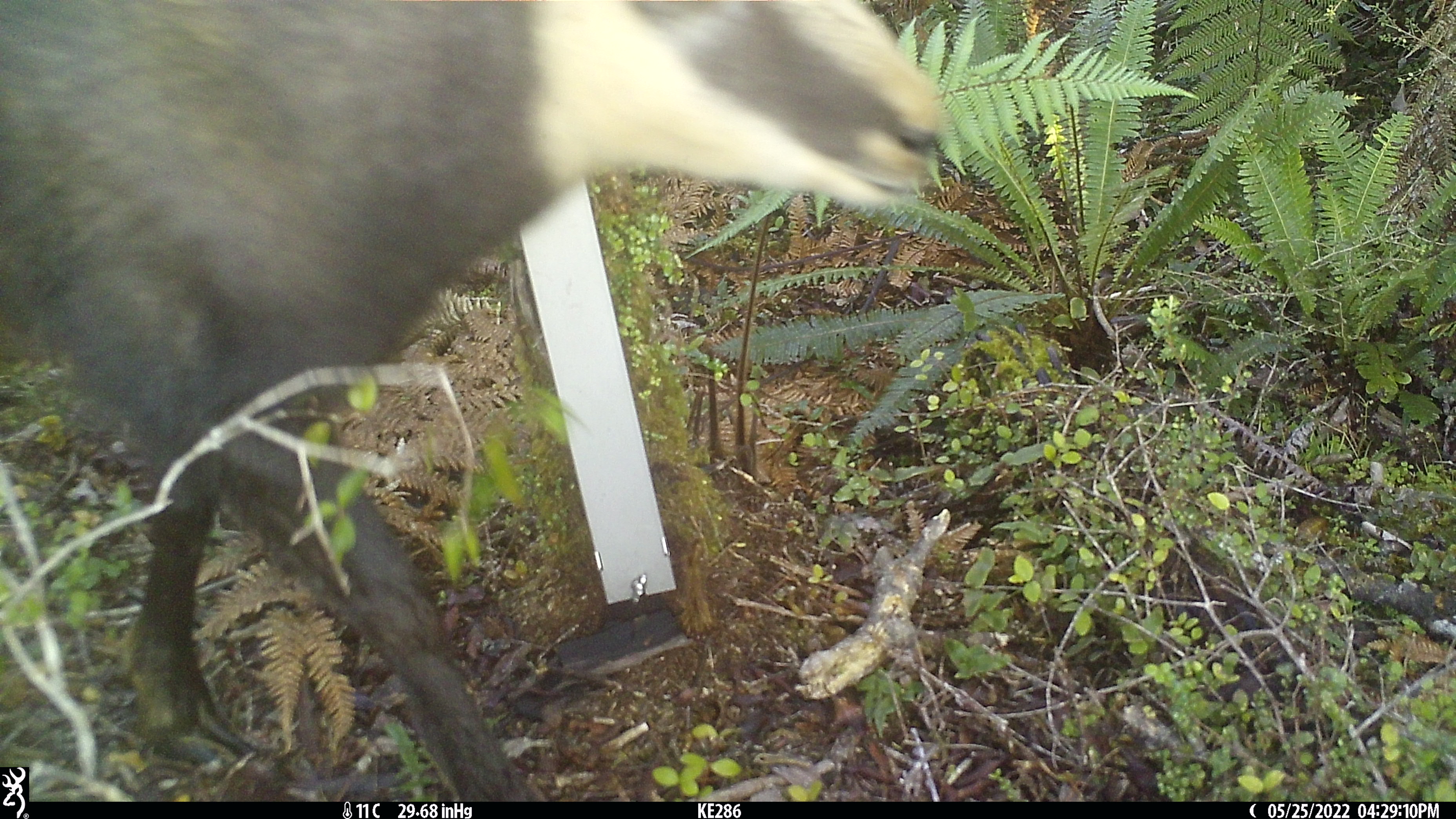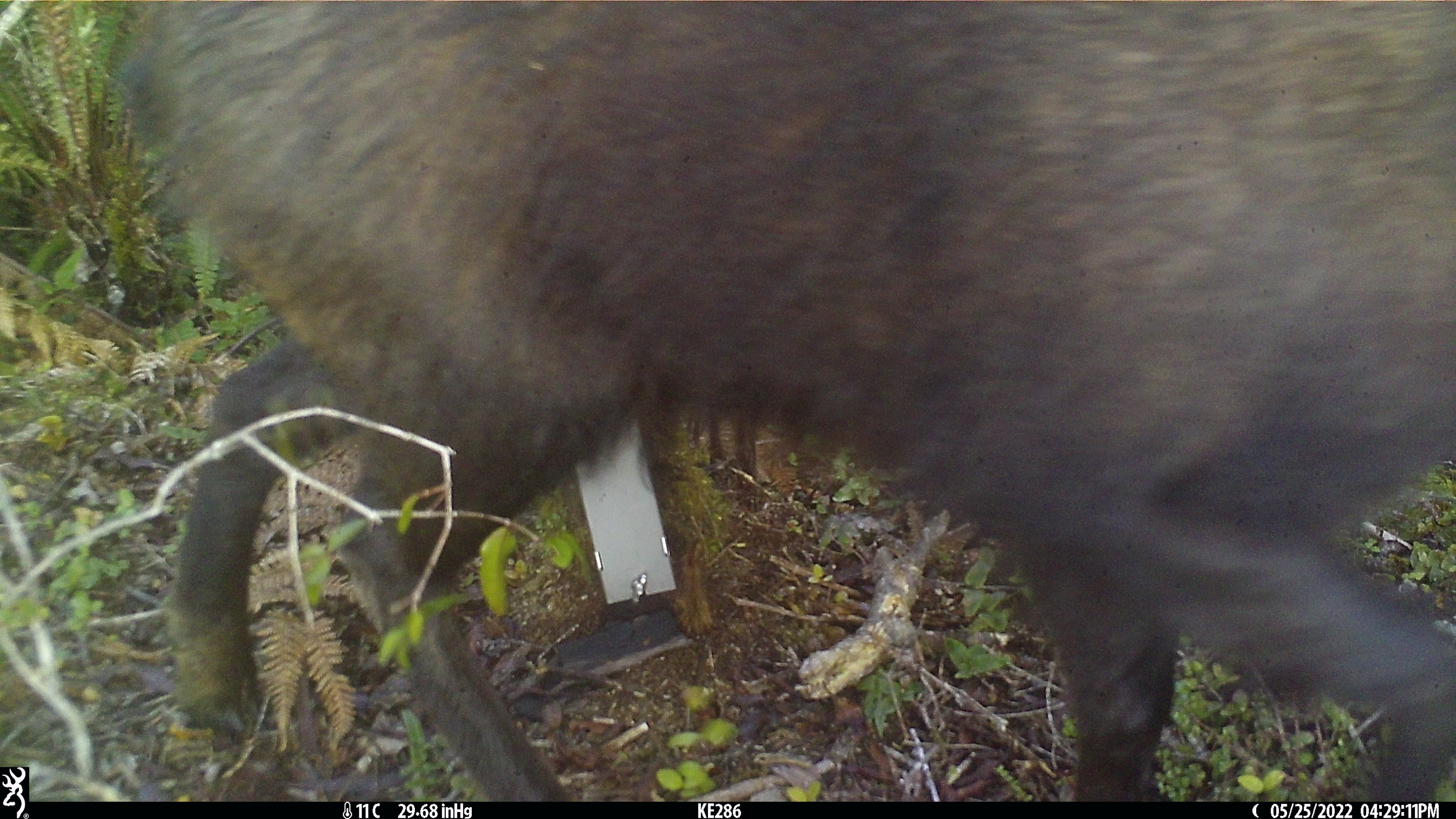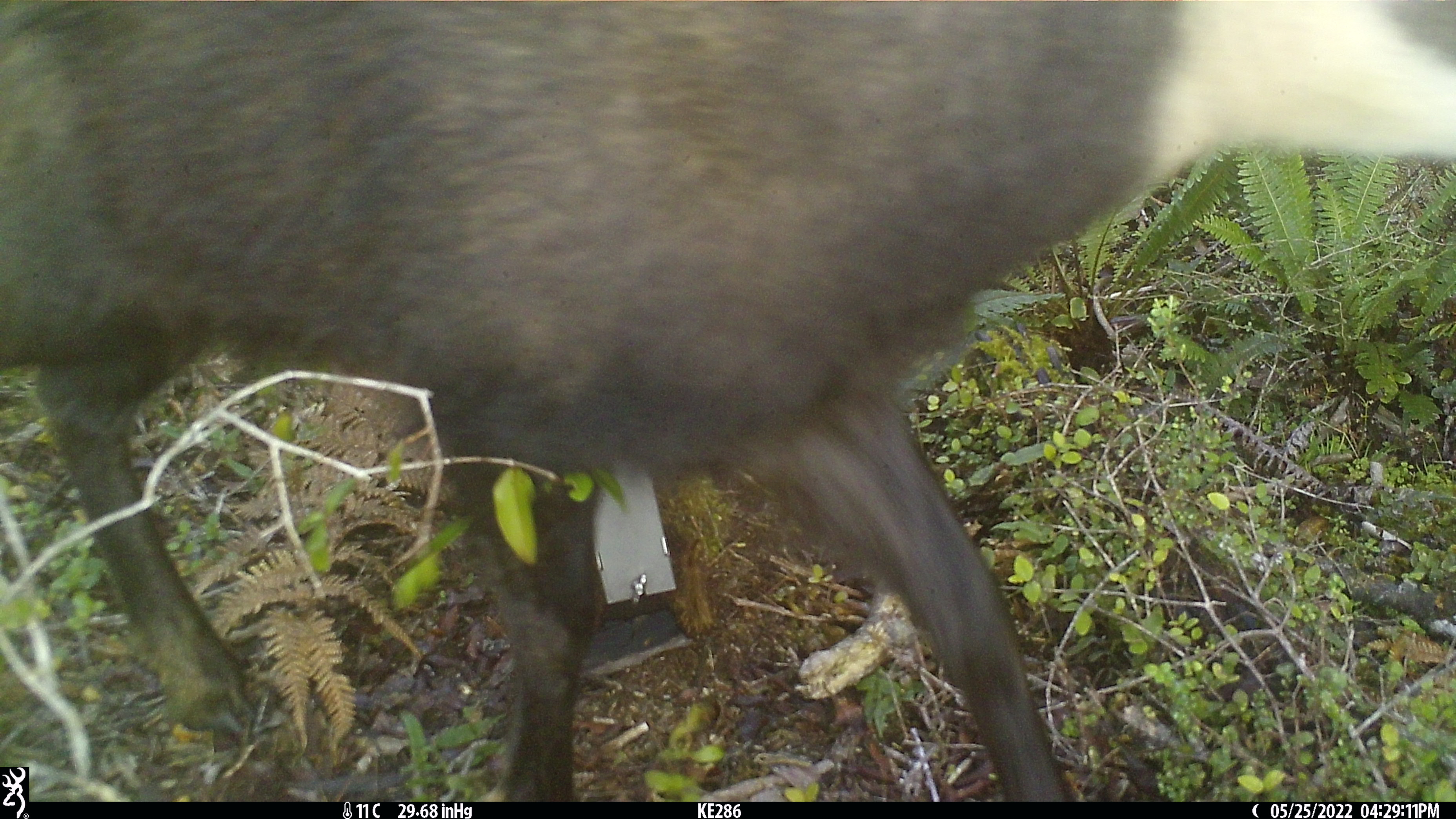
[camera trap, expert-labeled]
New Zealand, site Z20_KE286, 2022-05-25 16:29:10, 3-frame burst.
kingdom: Animalia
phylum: Chordata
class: Mammalia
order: Artiodactyla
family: Bovidae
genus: Rupicapra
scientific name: Rupicapra rupicapra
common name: alpine chamois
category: chamois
Chamois (alpine chamois) (Rupicapra rupicapra).